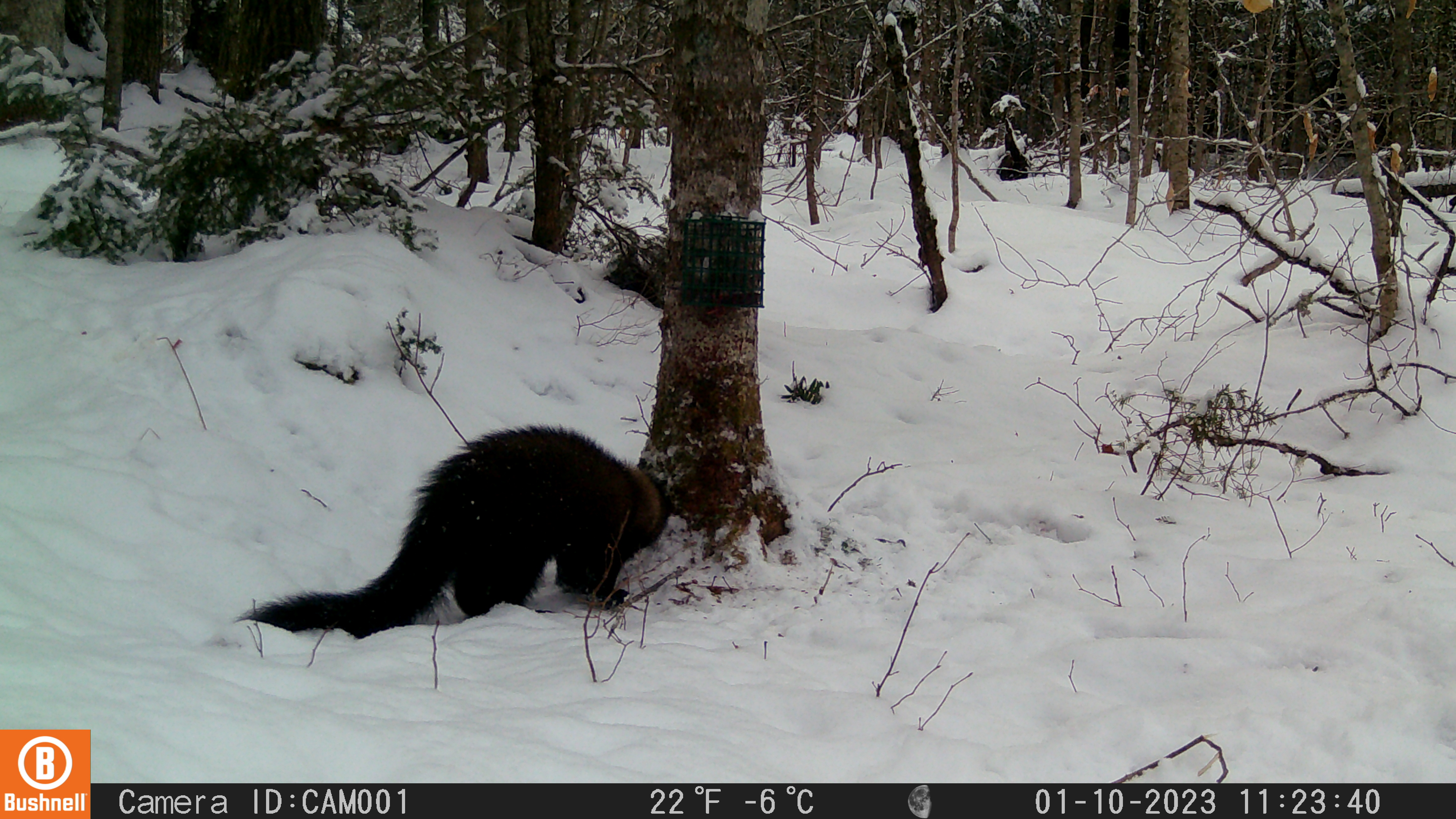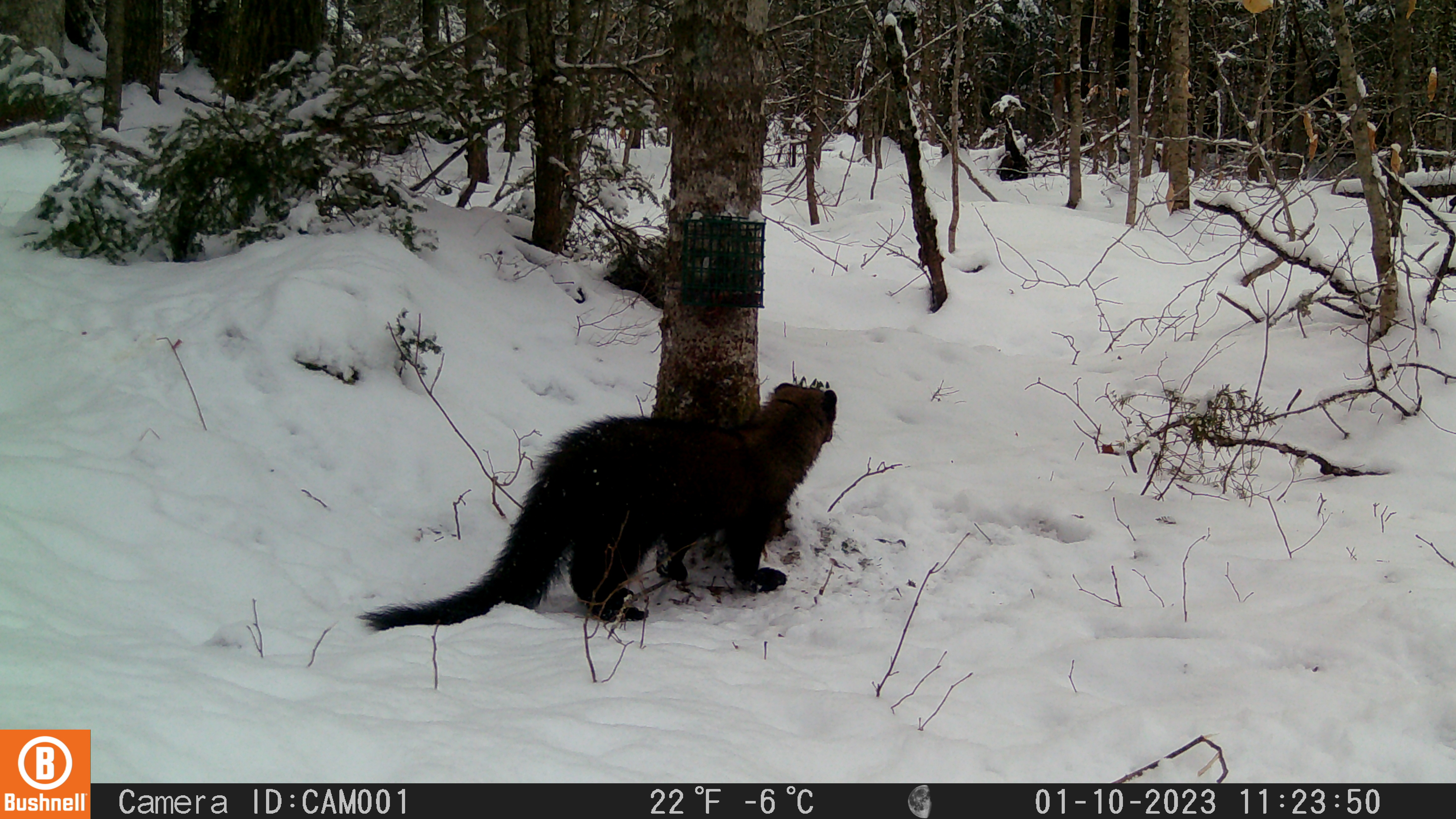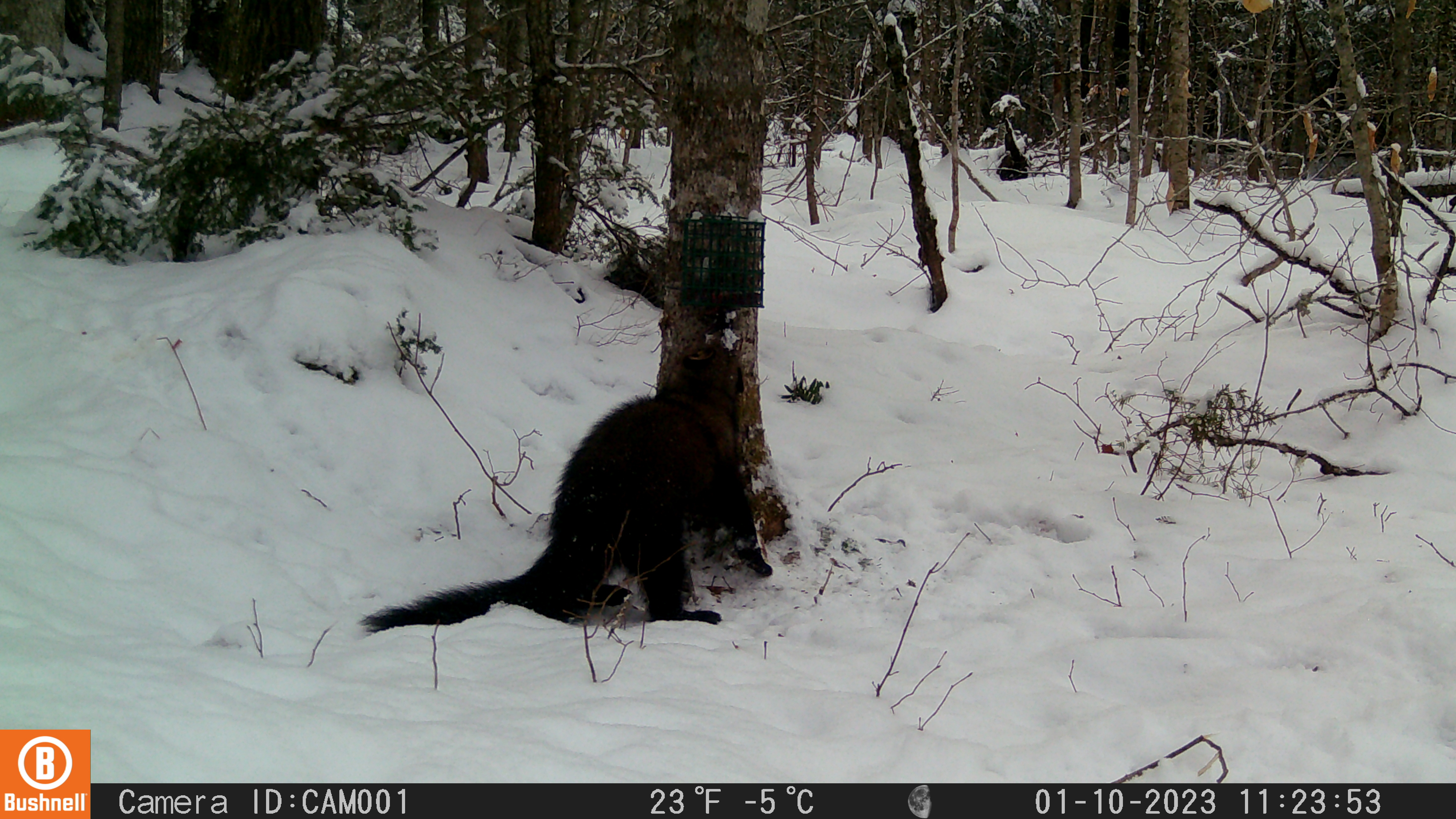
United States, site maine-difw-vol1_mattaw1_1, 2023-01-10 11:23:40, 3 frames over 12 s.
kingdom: Animalia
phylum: Chordata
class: Mammalia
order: Carnivora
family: Mustelidae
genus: Pekania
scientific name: Pekania pennanti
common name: fisher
Fisher (Pekania pennanti).